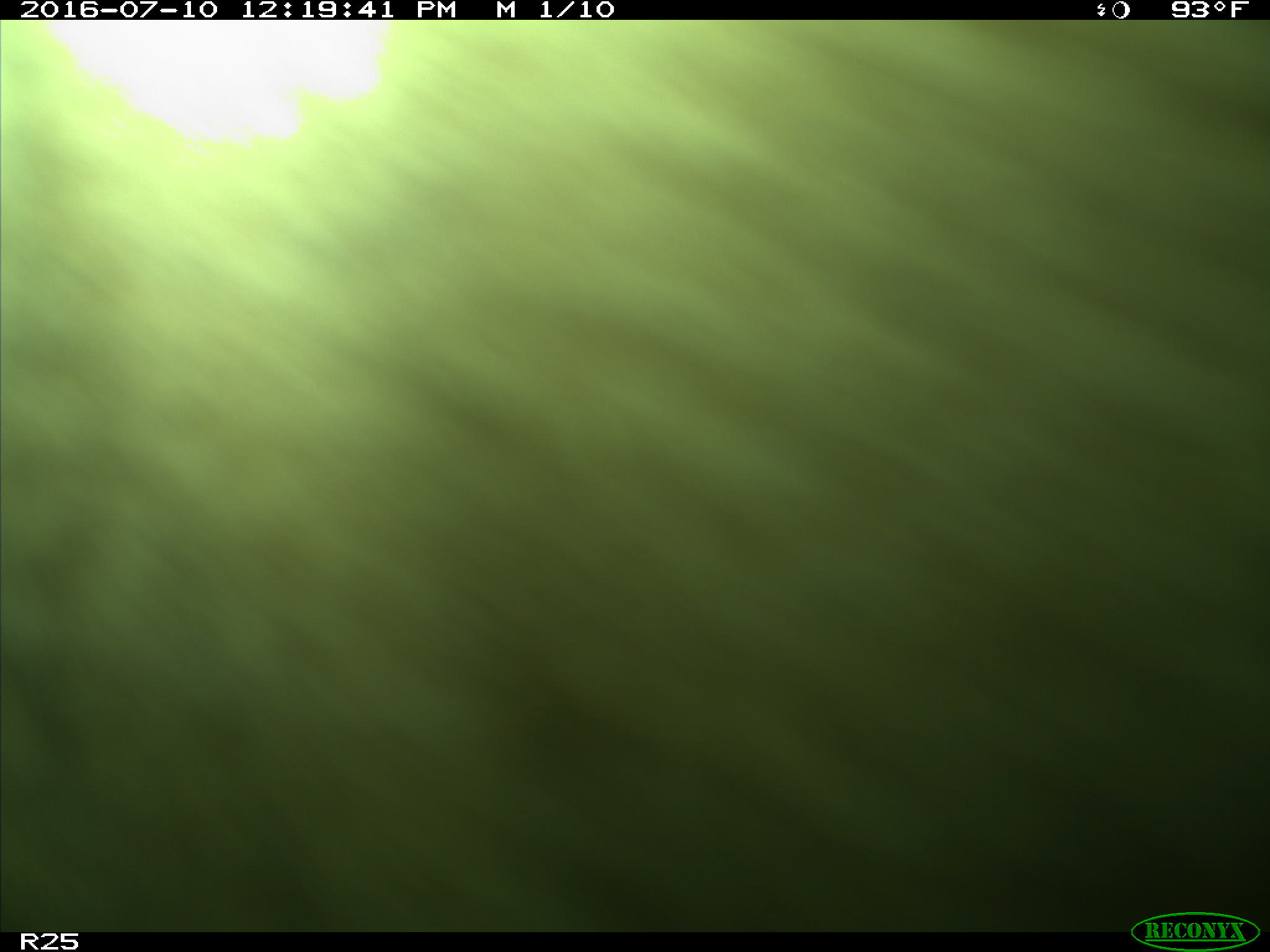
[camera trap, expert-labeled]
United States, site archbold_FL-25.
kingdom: Animalia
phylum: Chordata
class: Mammalia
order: Artiodactyla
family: Bovidae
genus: Bos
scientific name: Bos taurus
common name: domestic cow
Bos taurus (domestic cow).